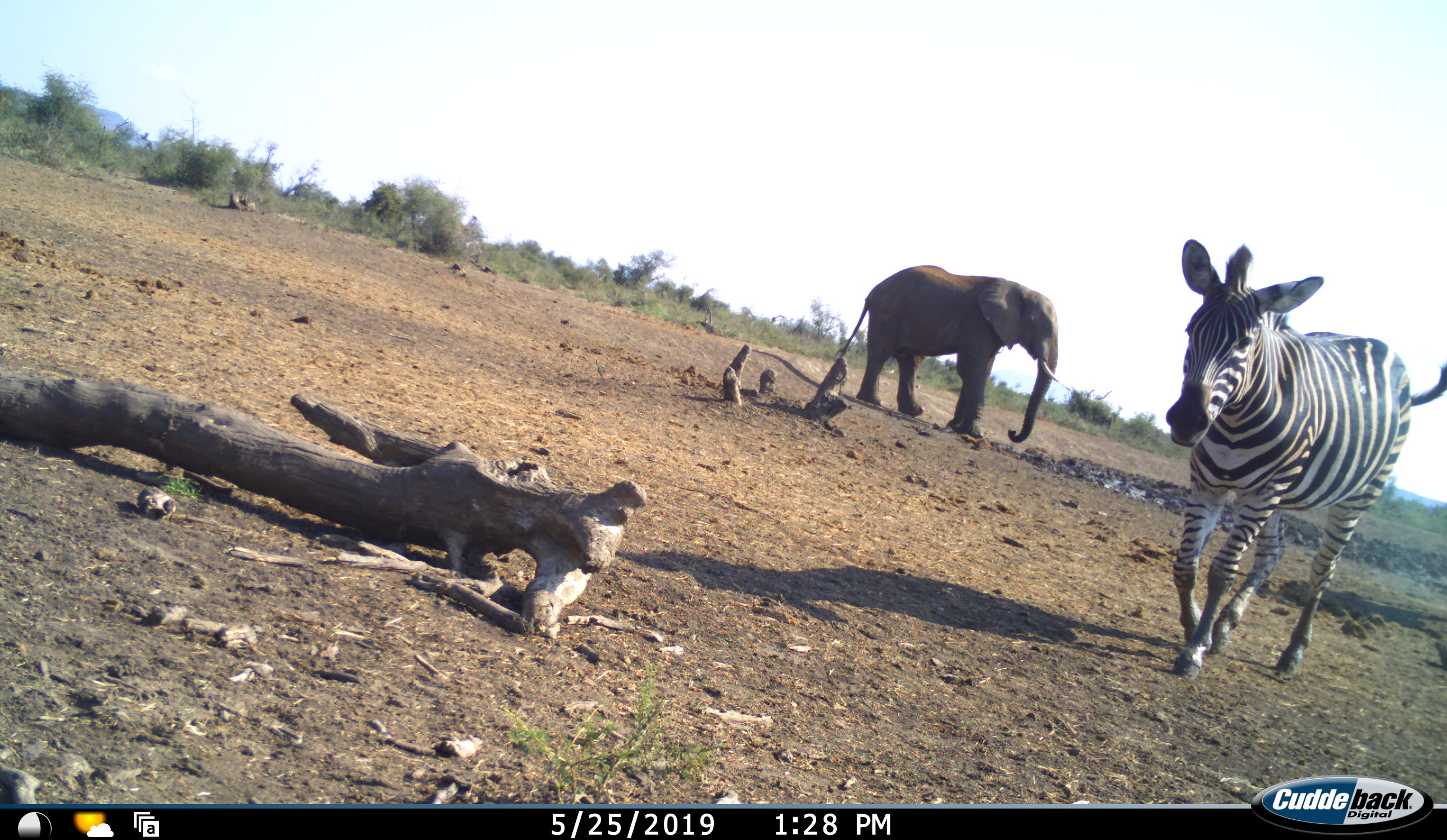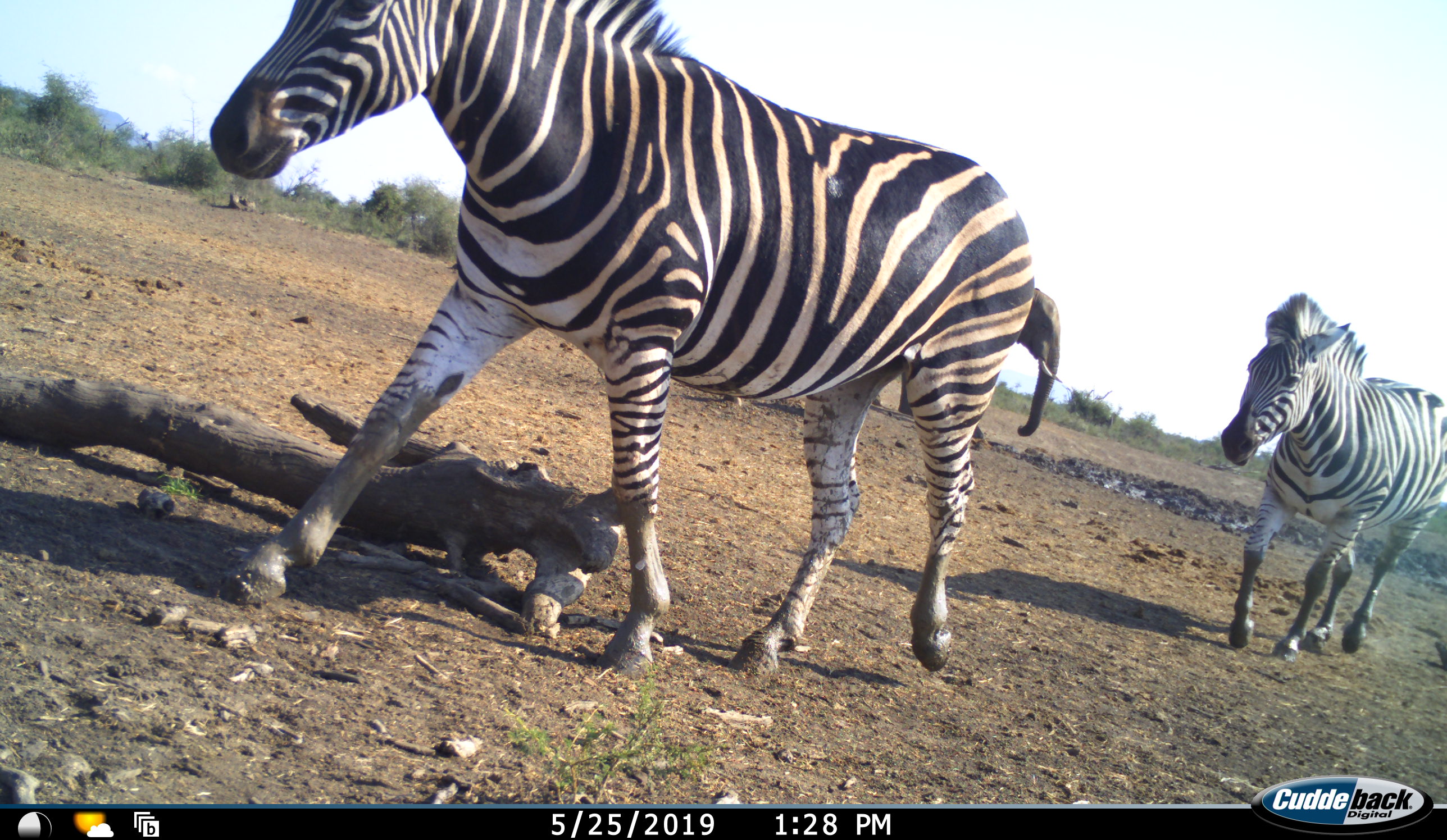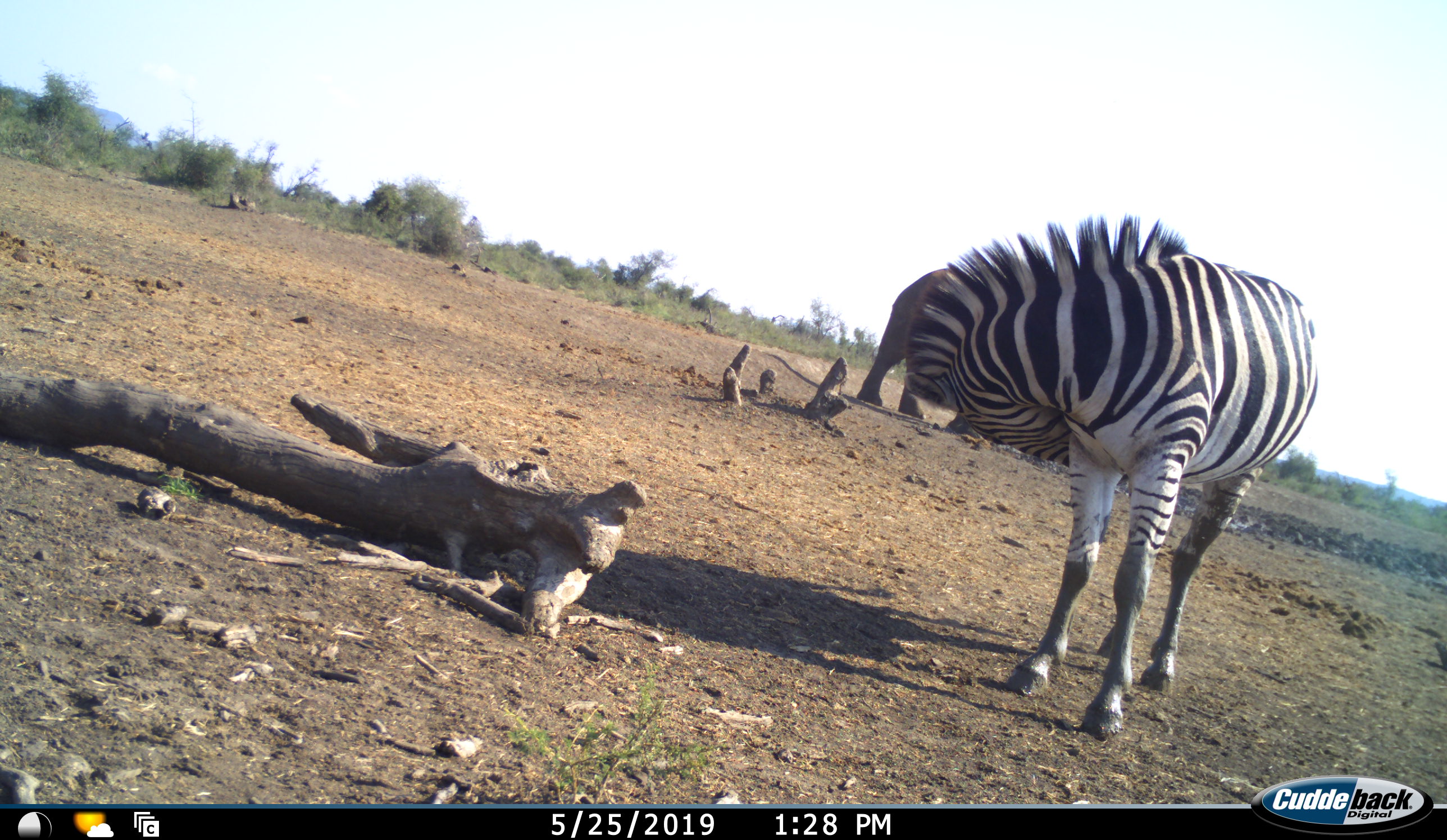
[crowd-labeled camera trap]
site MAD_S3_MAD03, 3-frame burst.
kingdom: Animalia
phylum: Chordata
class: Mammalia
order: Proboscidea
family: Elephantidae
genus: Loxodonta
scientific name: Loxodonta africana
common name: african bush elephant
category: elephant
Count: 1.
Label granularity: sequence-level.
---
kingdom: Animalia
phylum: Chordata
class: Mammalia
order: Perissodactyla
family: Equidae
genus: Equus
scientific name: Equus quagga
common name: plains zebra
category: zebraplains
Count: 2.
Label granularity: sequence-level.